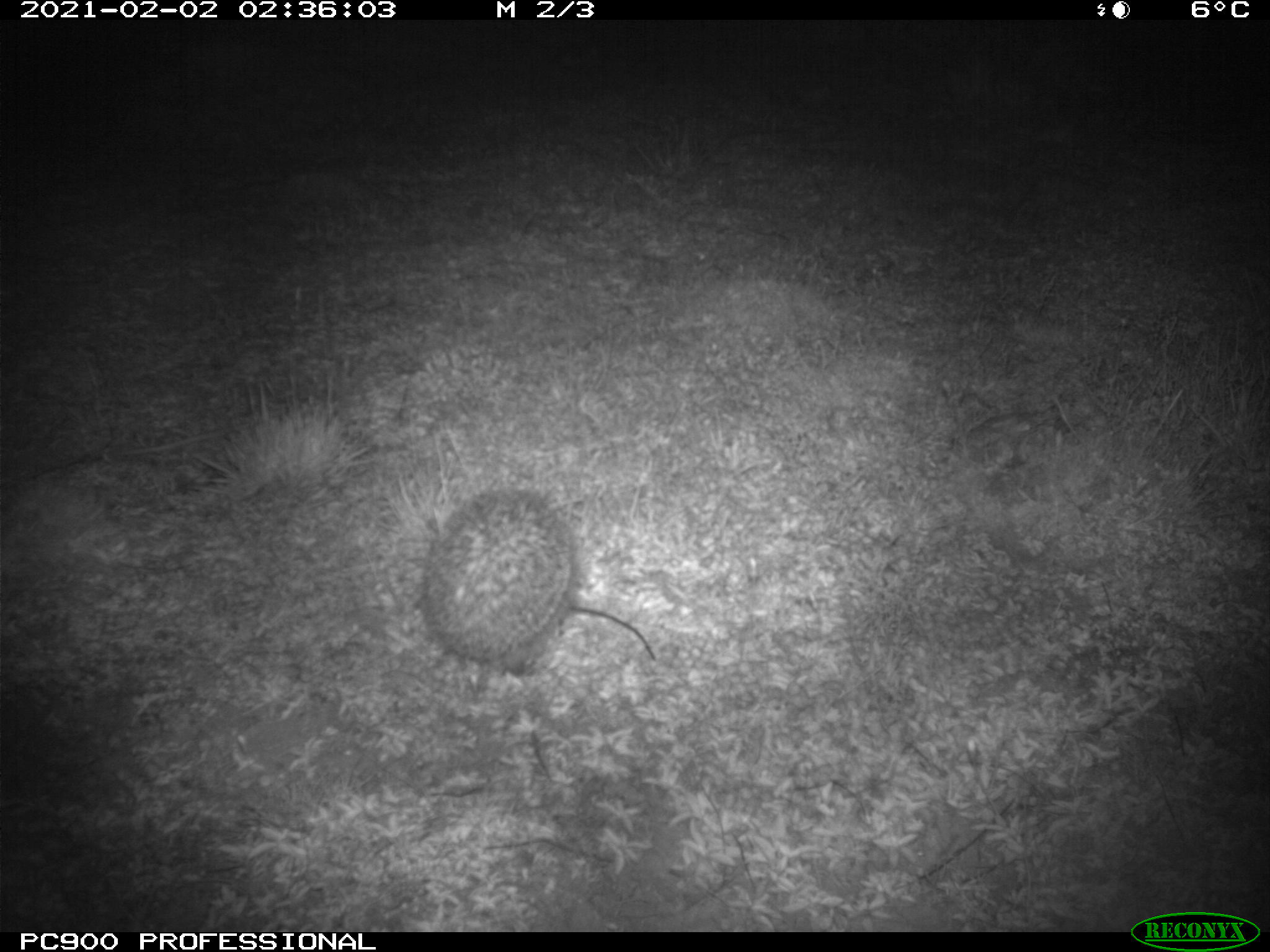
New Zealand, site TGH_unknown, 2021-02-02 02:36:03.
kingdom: Animalia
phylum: Chordata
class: Mammalia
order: Eulipotyphla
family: Erinaceidae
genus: Erinaceus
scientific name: Erinaceus europaeus europaeus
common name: european hedgehog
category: hedgehog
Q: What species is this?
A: Hedgehog (european hedgehog) (Erinaceus europaeus europaeus).